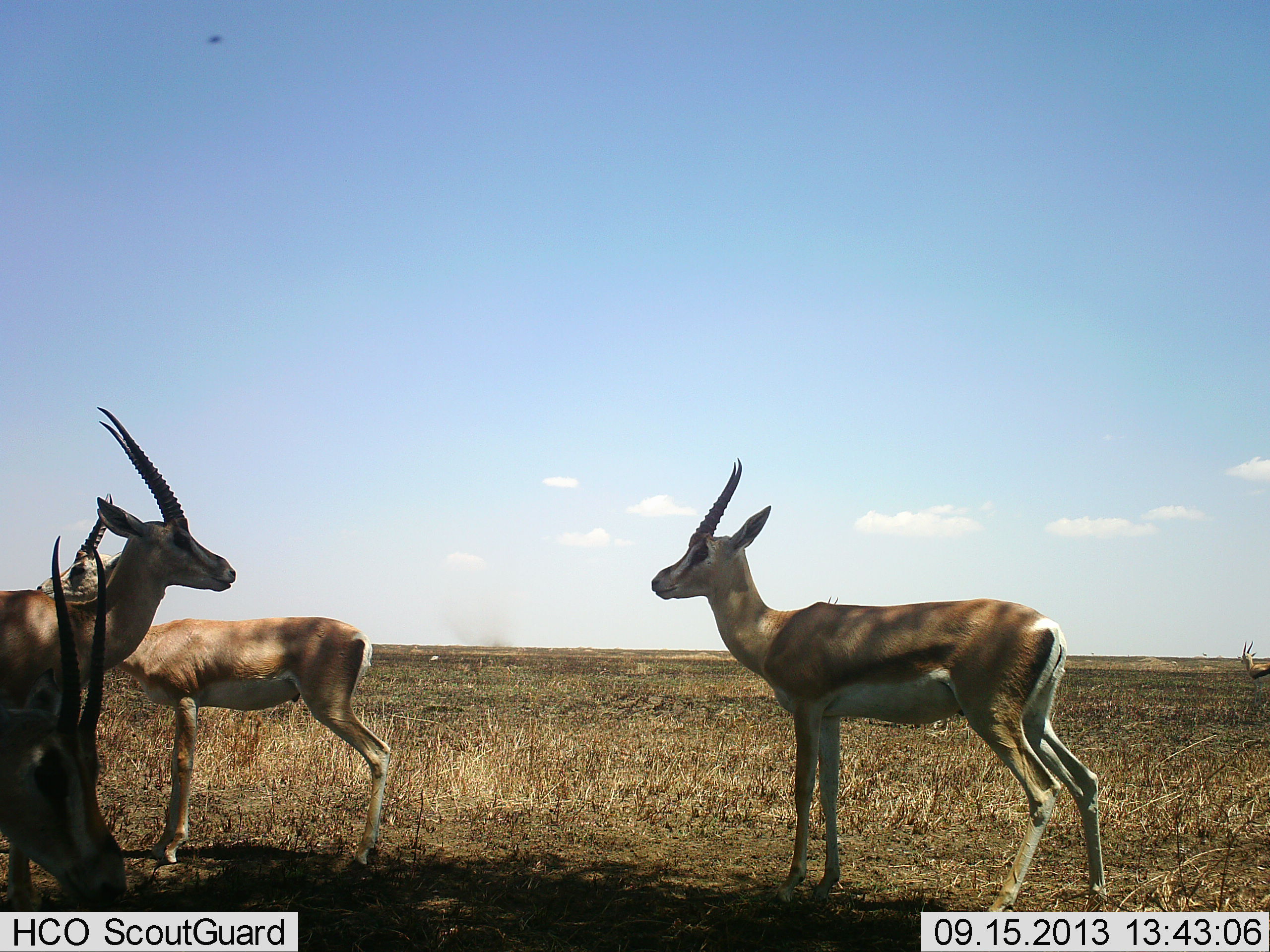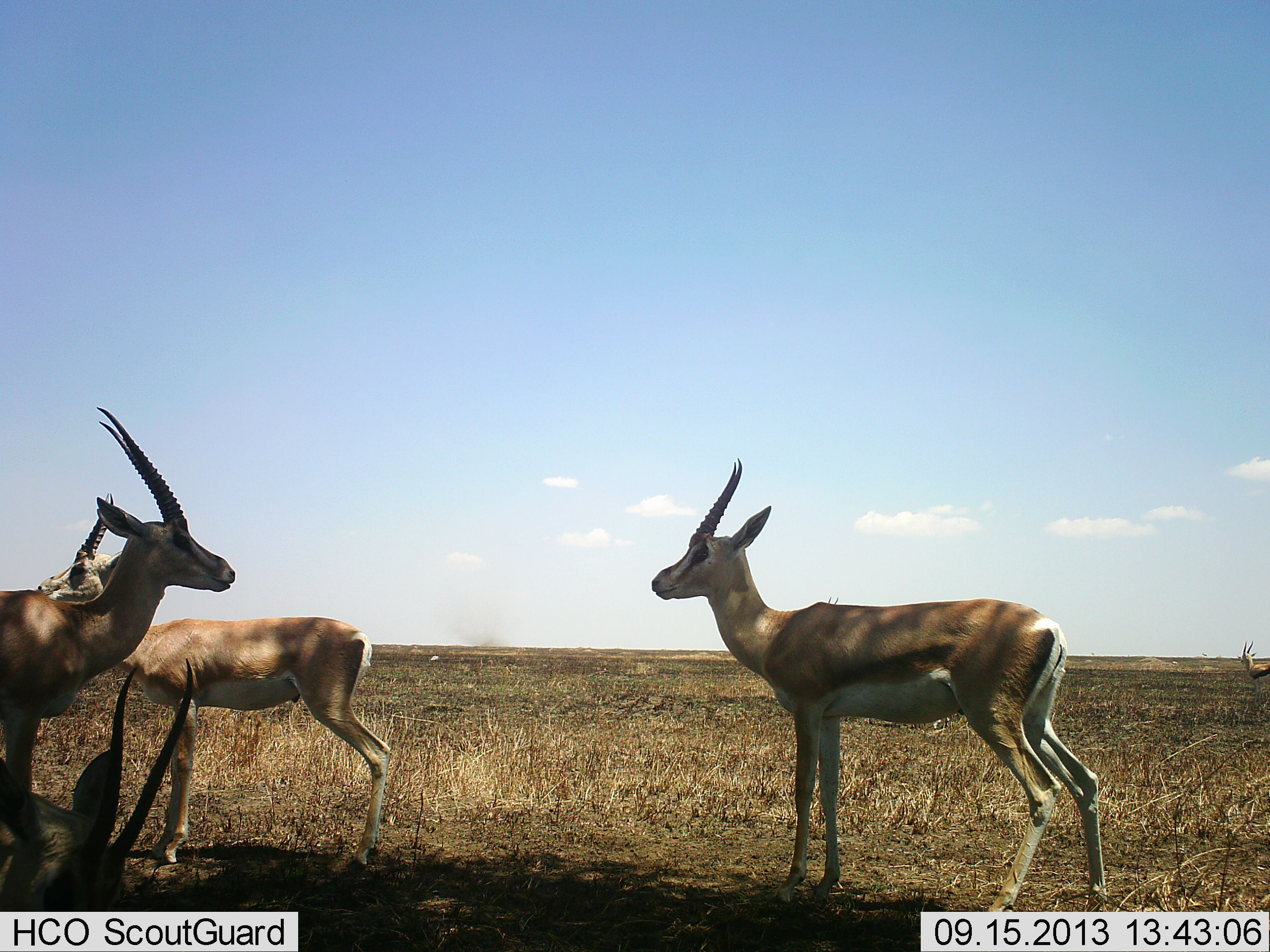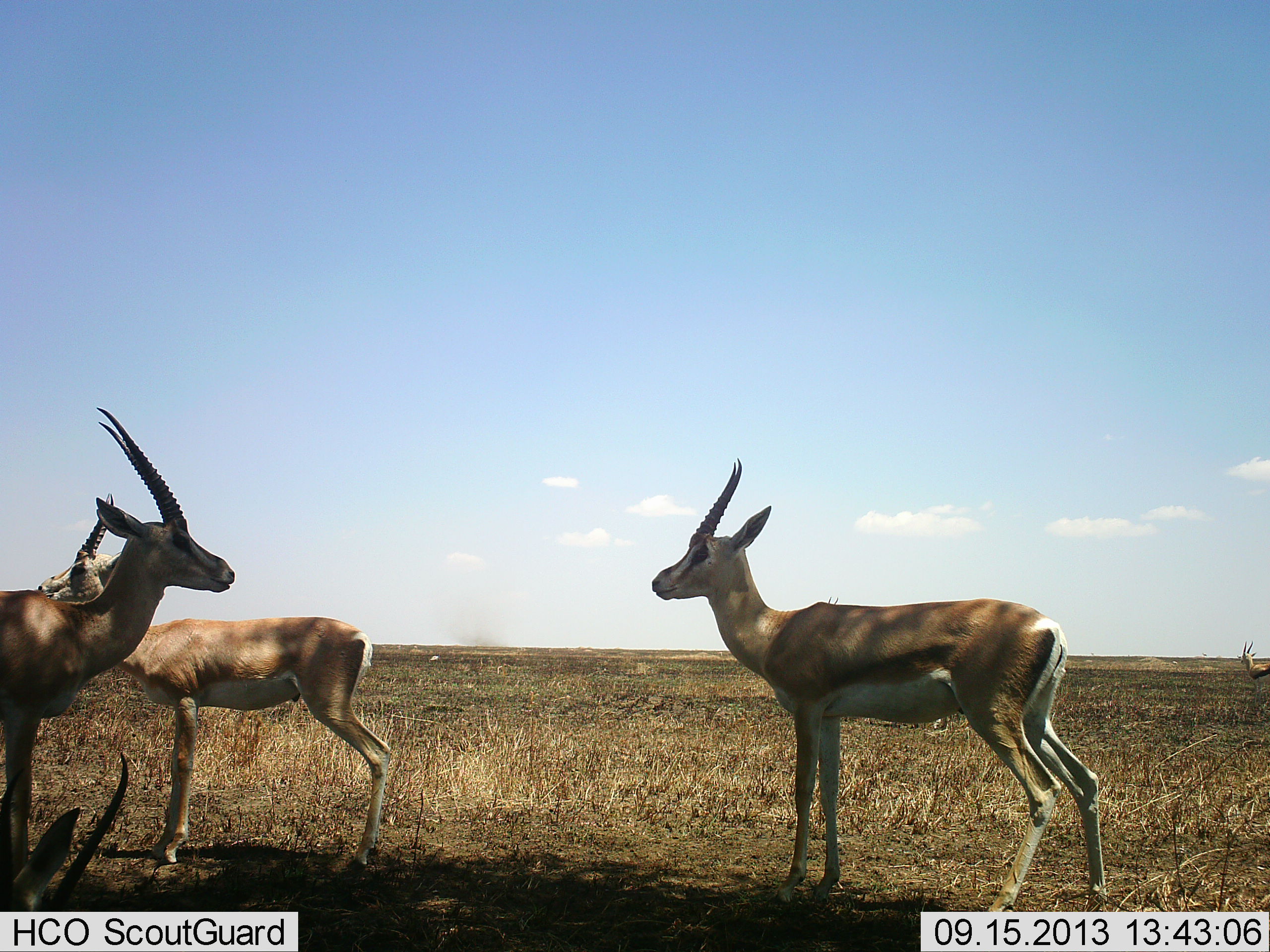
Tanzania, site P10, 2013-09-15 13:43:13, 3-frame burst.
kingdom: Animalia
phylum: Chordata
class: Mammalia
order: Artiodactyla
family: Bovidae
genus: Nanger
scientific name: Nanger granti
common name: grant's gazelle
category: gazellegrants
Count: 4.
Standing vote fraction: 96%.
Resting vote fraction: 12%.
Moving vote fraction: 0%.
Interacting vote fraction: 4%.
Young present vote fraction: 0%.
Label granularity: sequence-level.